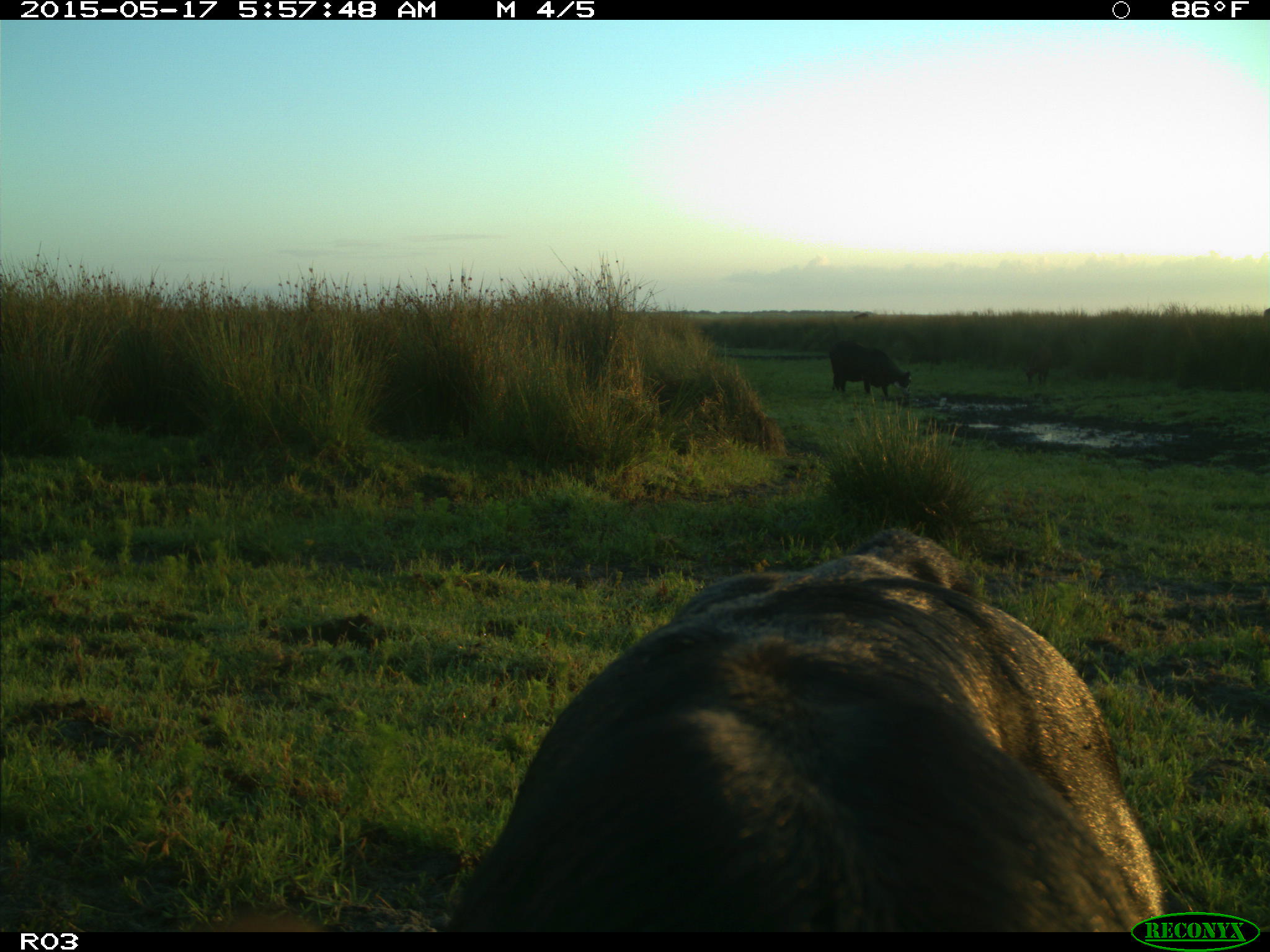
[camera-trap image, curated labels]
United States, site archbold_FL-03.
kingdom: Animalia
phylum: Chordata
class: Mammalia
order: Artiodactyla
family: Bovidae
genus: Bos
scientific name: Bos taurus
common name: domestic cow